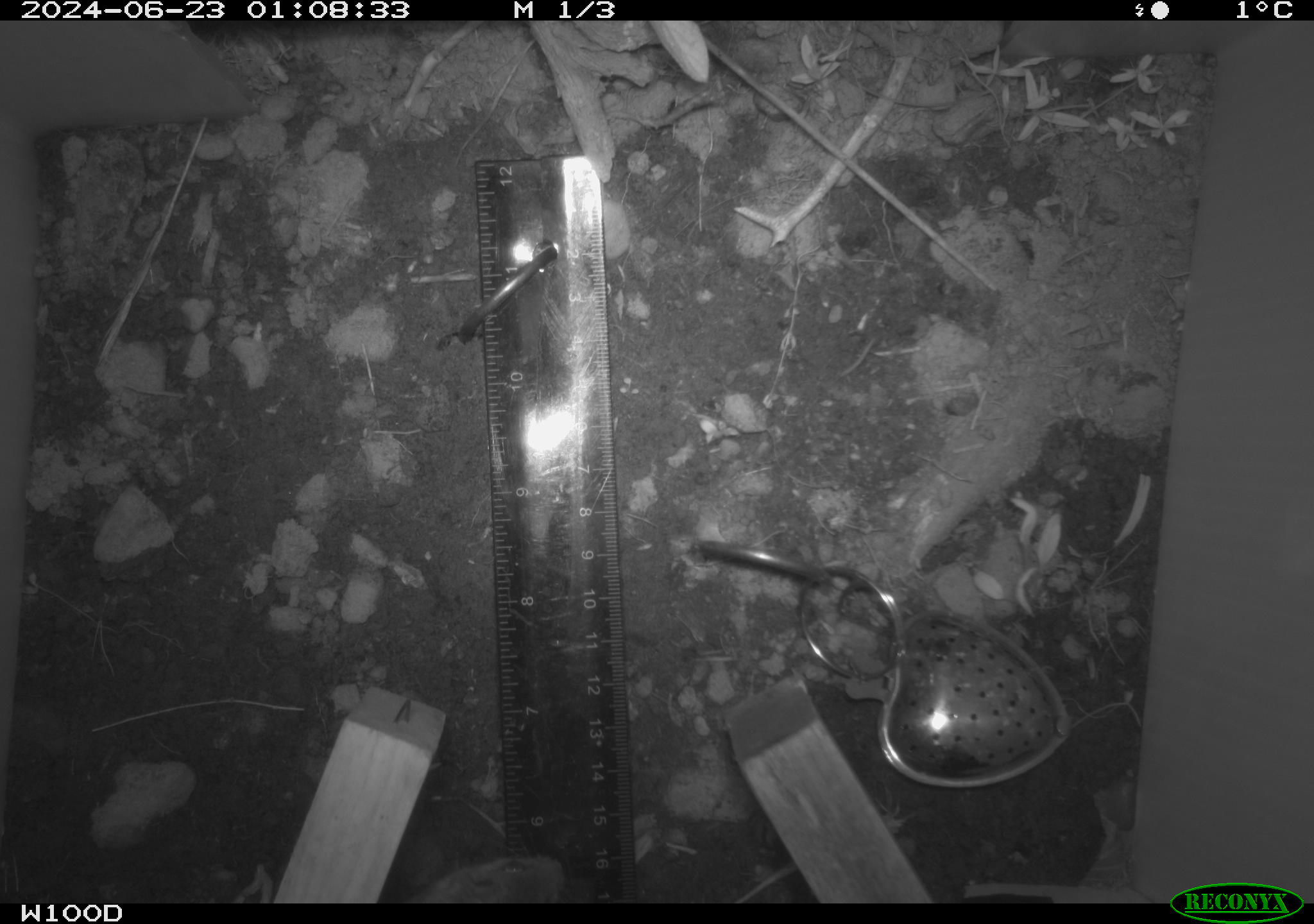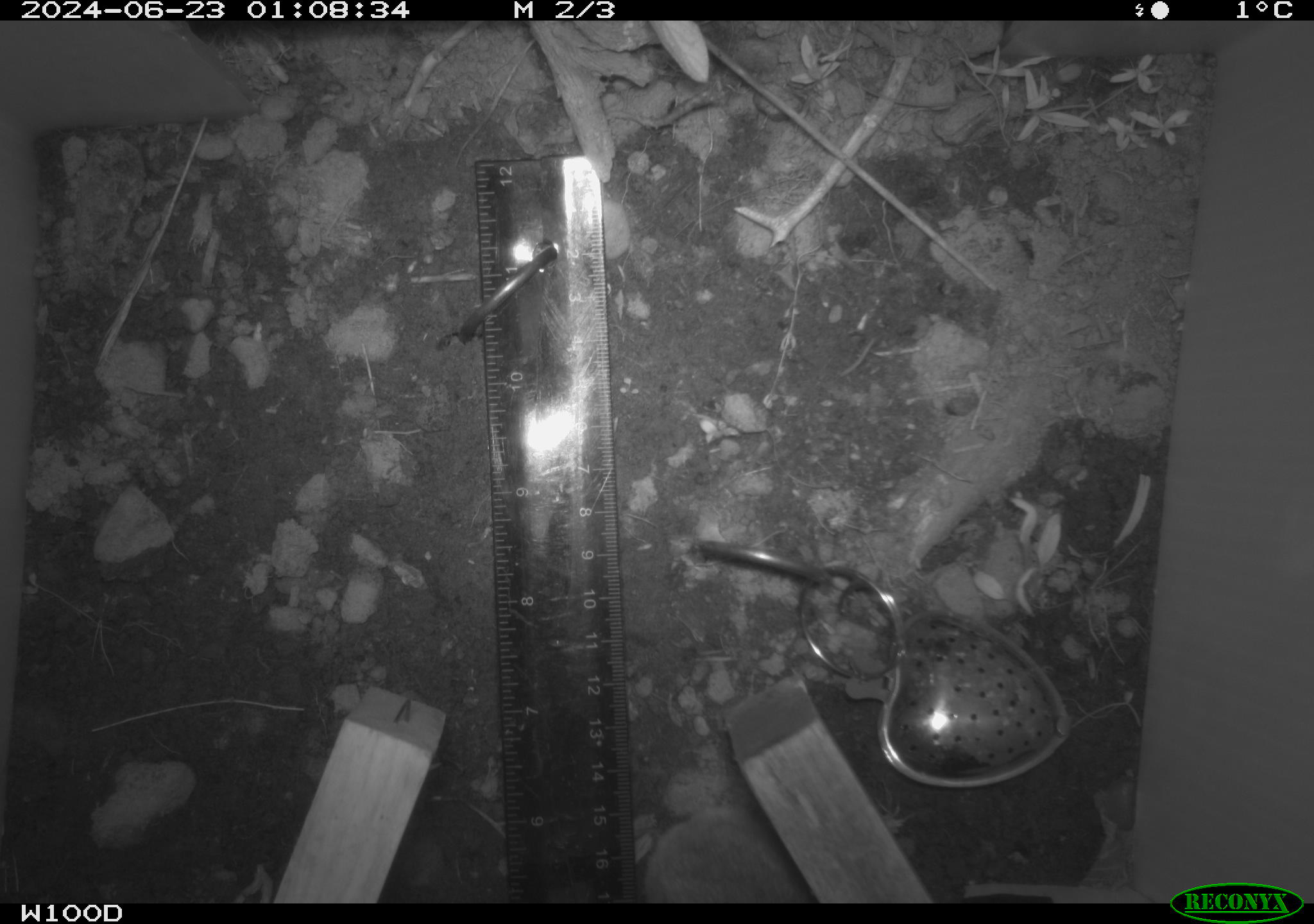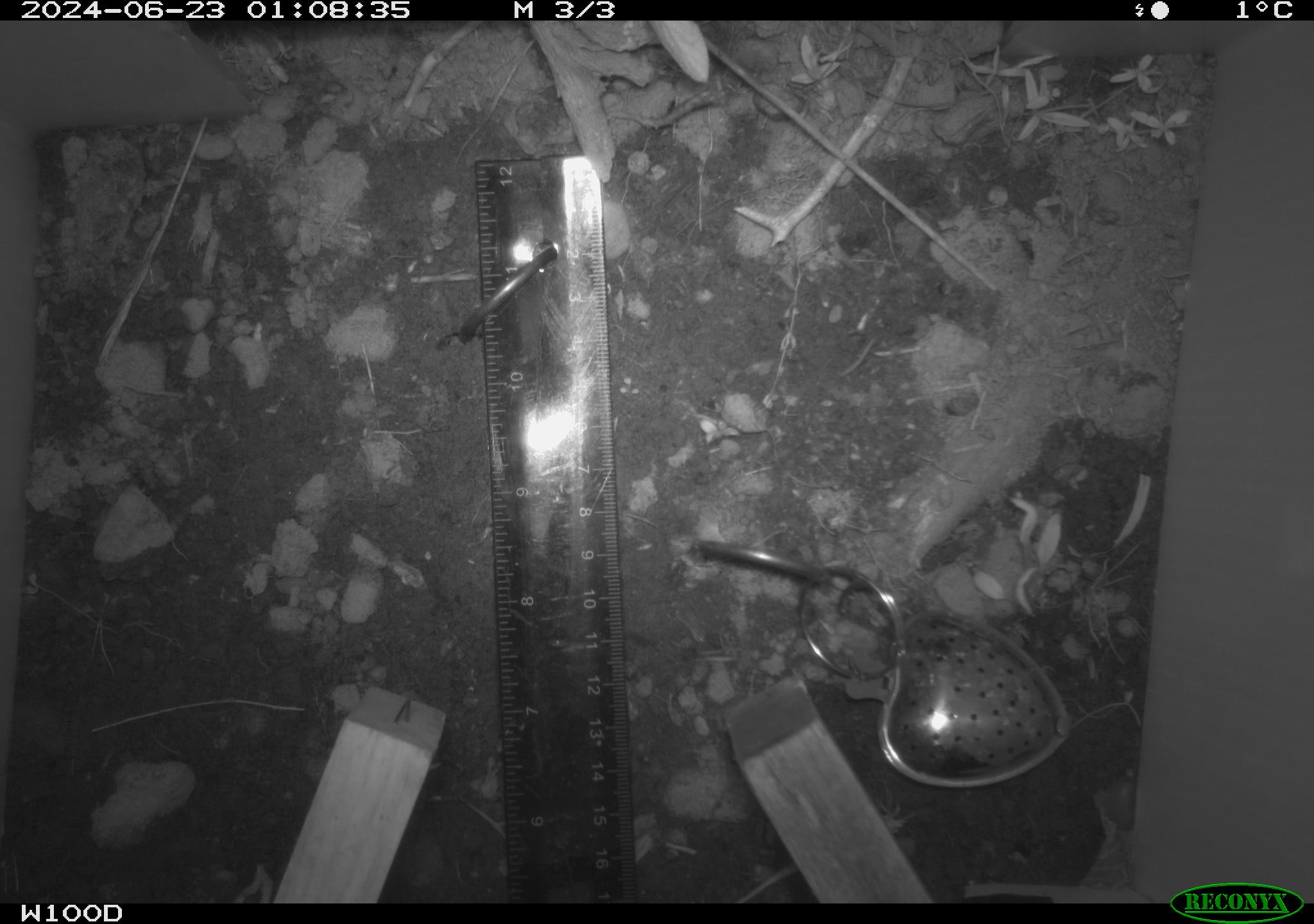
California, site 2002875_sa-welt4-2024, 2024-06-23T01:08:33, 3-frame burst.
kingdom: Animalia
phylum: Chordata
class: Mammalia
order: Rodentia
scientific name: Rodentia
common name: mouse species